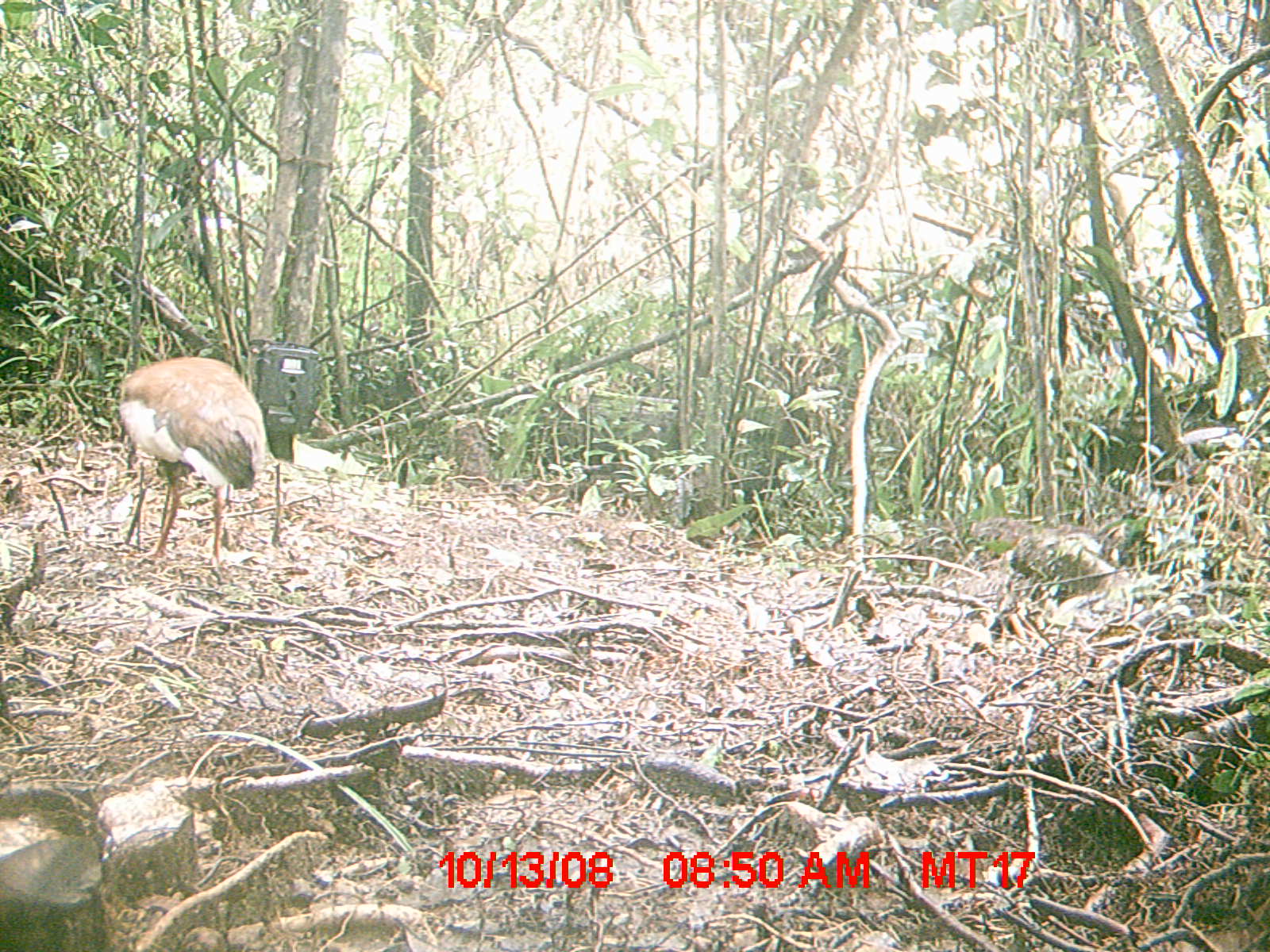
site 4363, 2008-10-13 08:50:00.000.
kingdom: Animalia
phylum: Chordata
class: Aves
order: Pelecaniformes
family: Threskiornithidae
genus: Lophotibis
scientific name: Lophotibis cristata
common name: madagascan ibis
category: lophotibis cristataa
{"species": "lophotibis cristataa (madagascan ibis) (Lophotibis cristata)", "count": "2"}